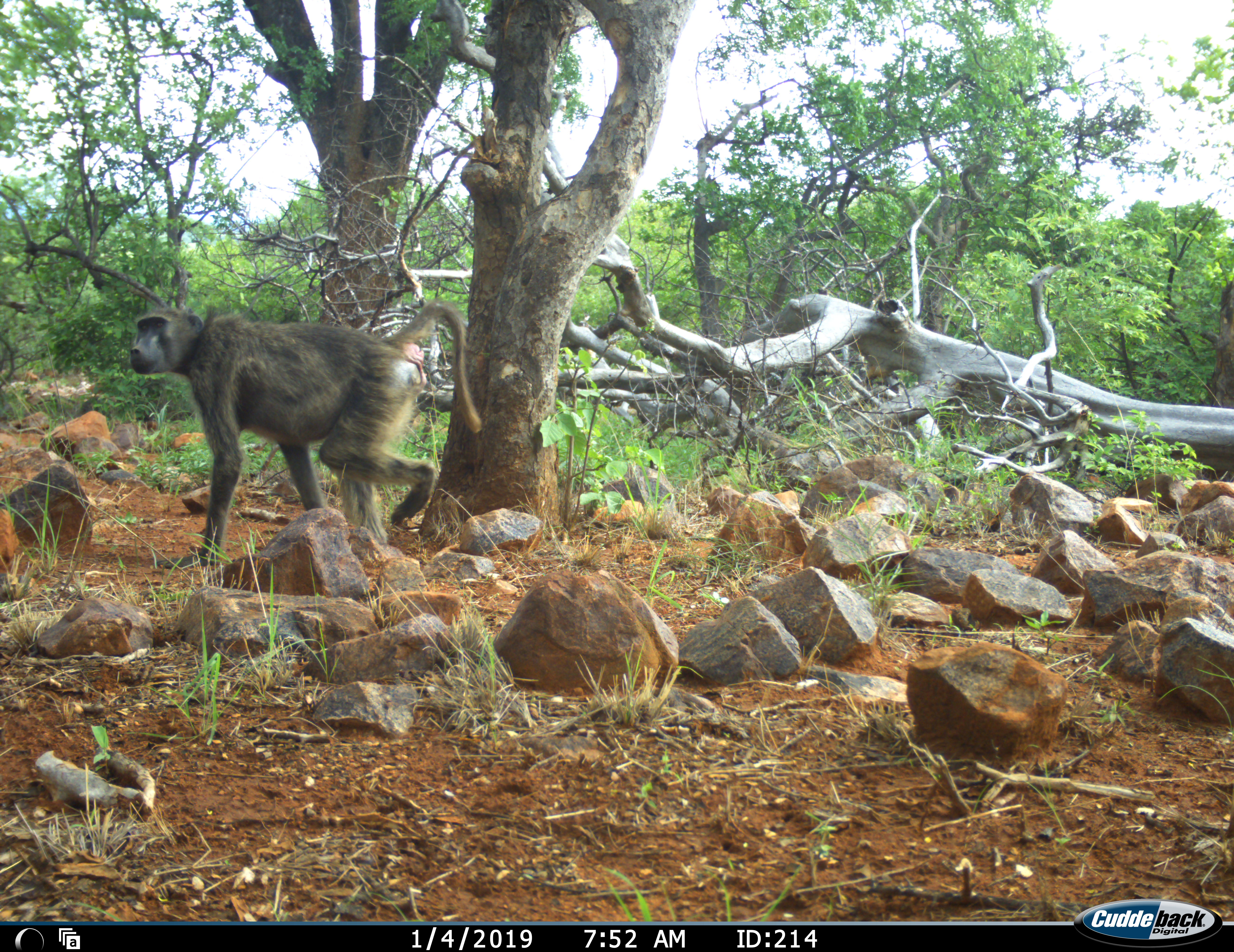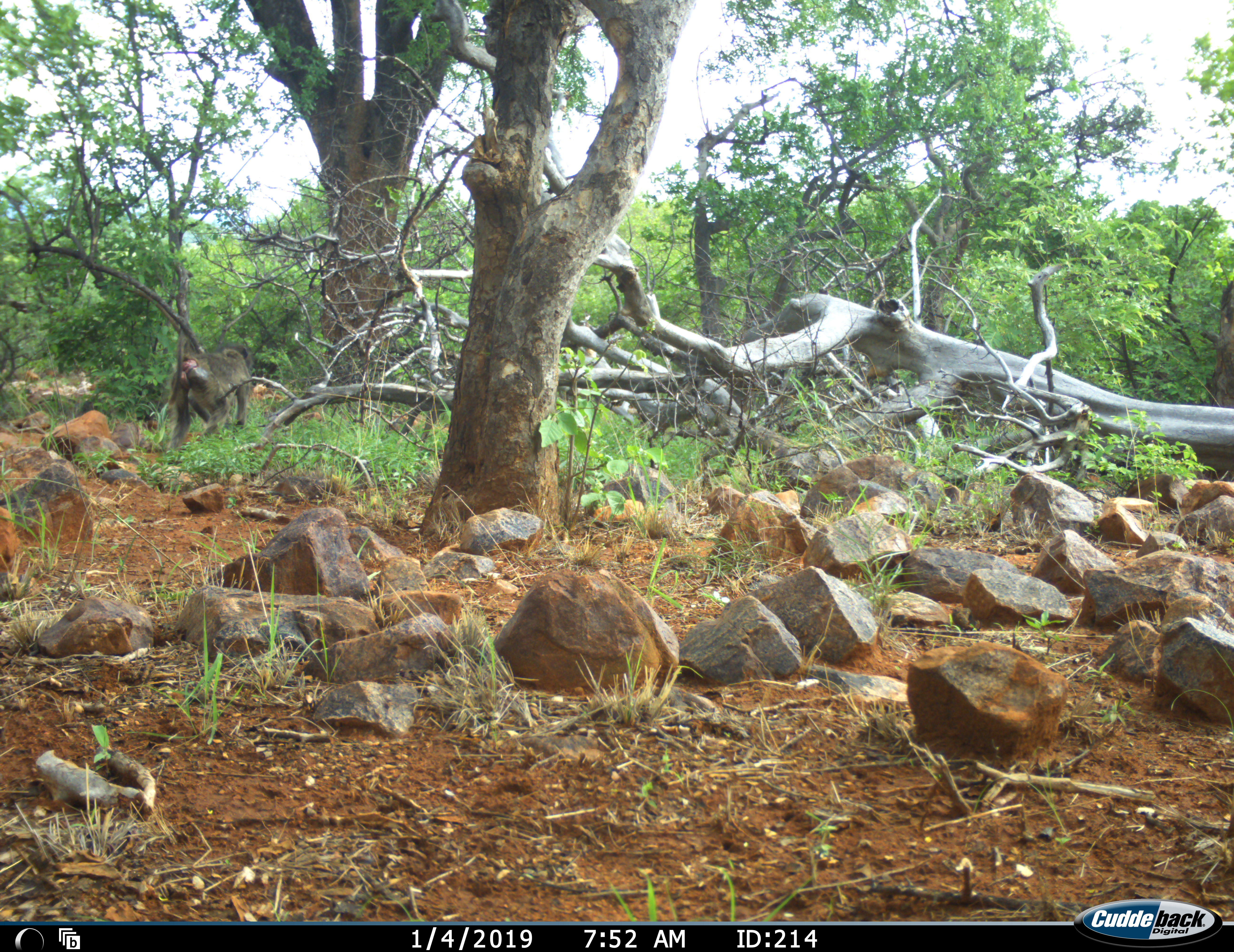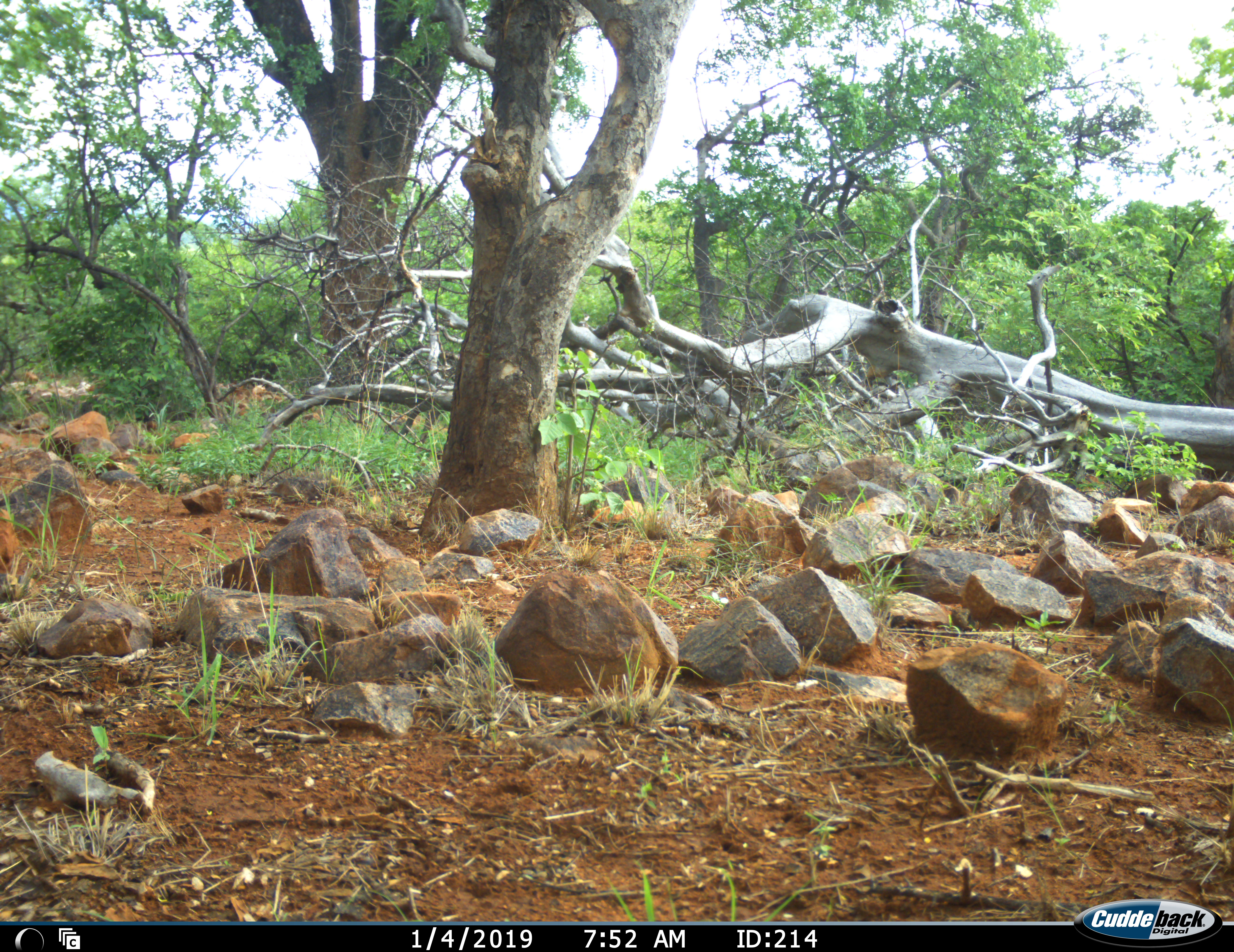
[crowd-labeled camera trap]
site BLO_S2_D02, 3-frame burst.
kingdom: Animalia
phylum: Chordata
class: Mammalia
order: Primates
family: Cercopithecidae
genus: Papio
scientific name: Papio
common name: baboon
Baboon (Papio), count 1. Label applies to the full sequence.